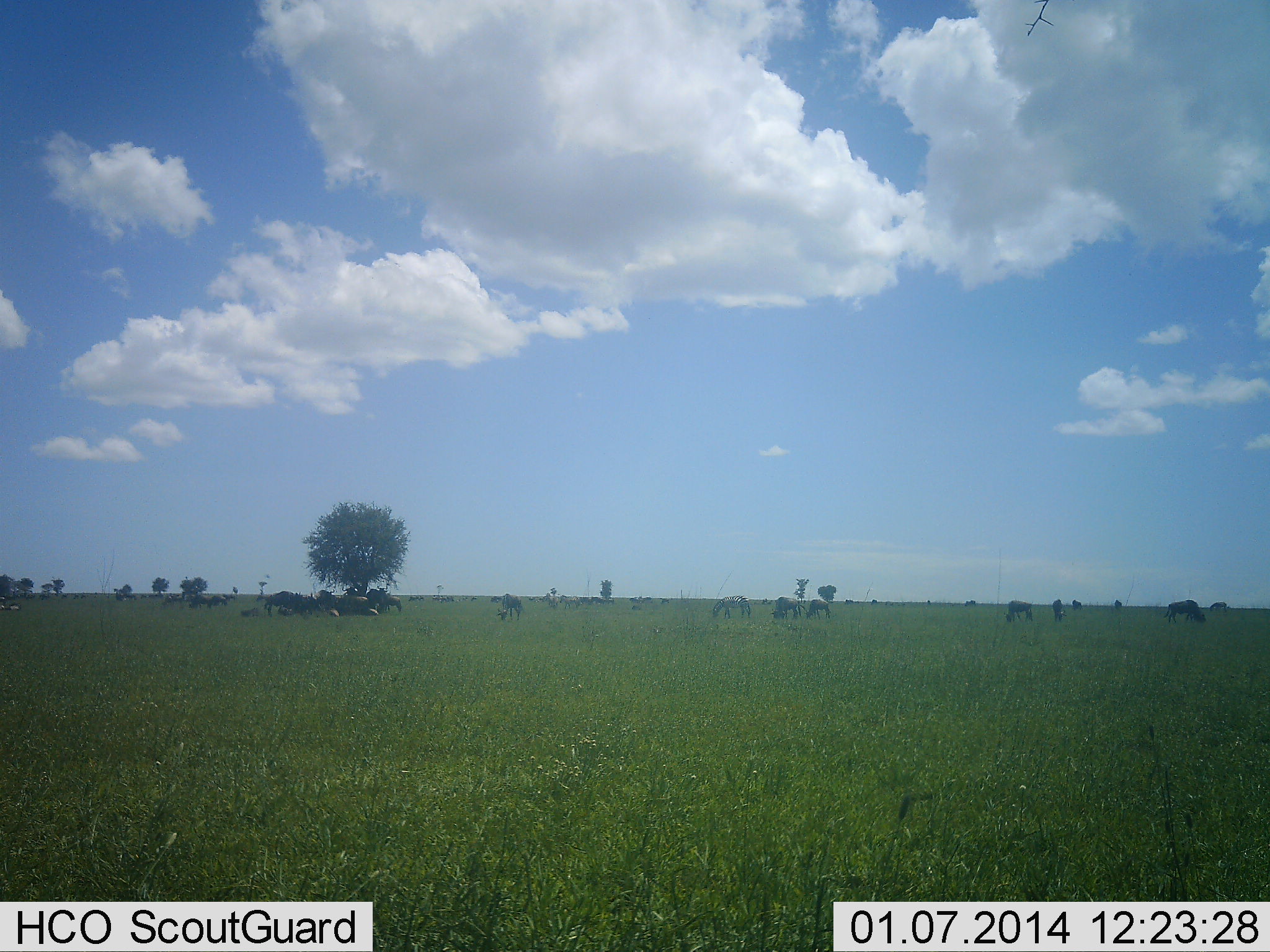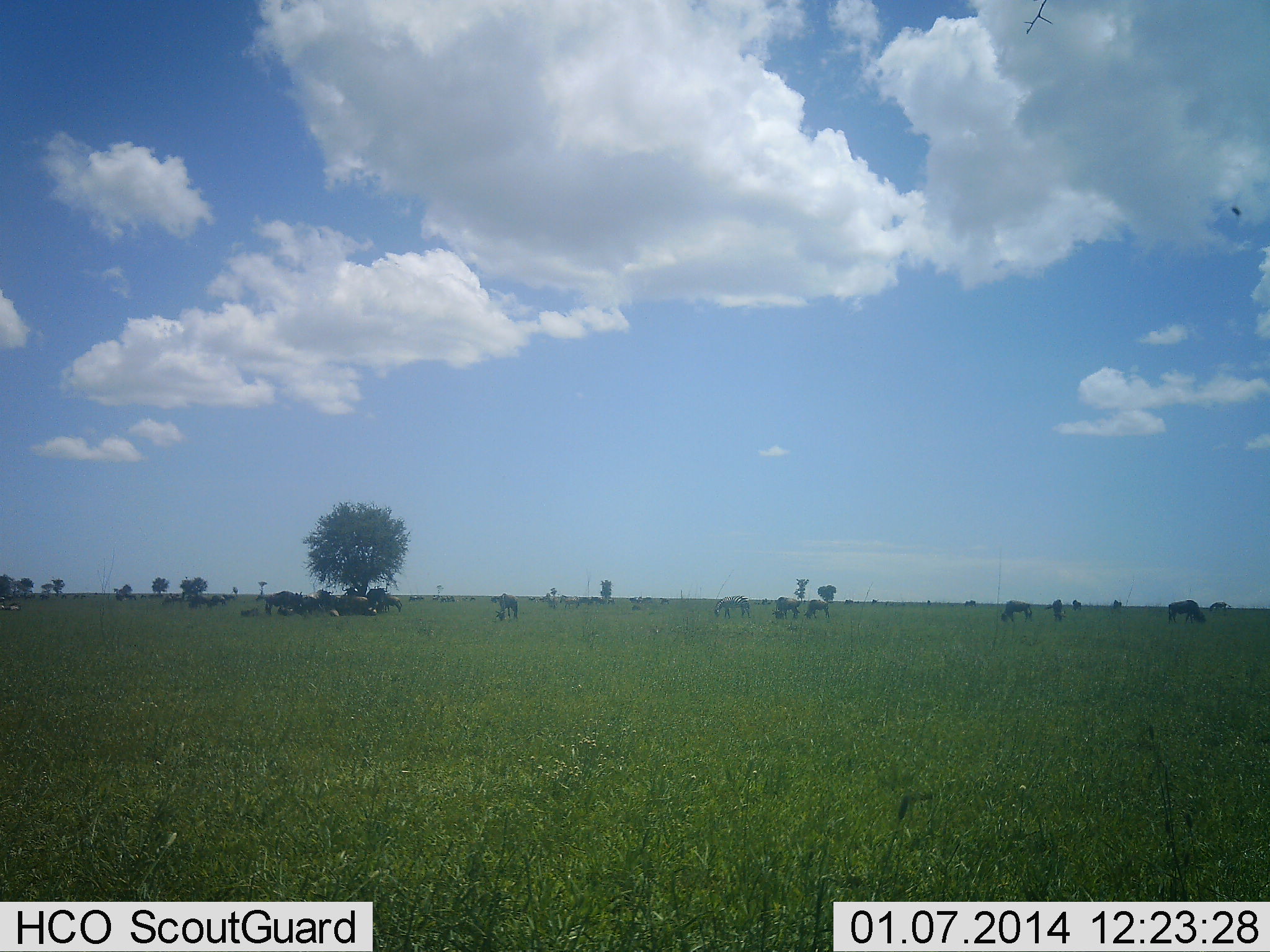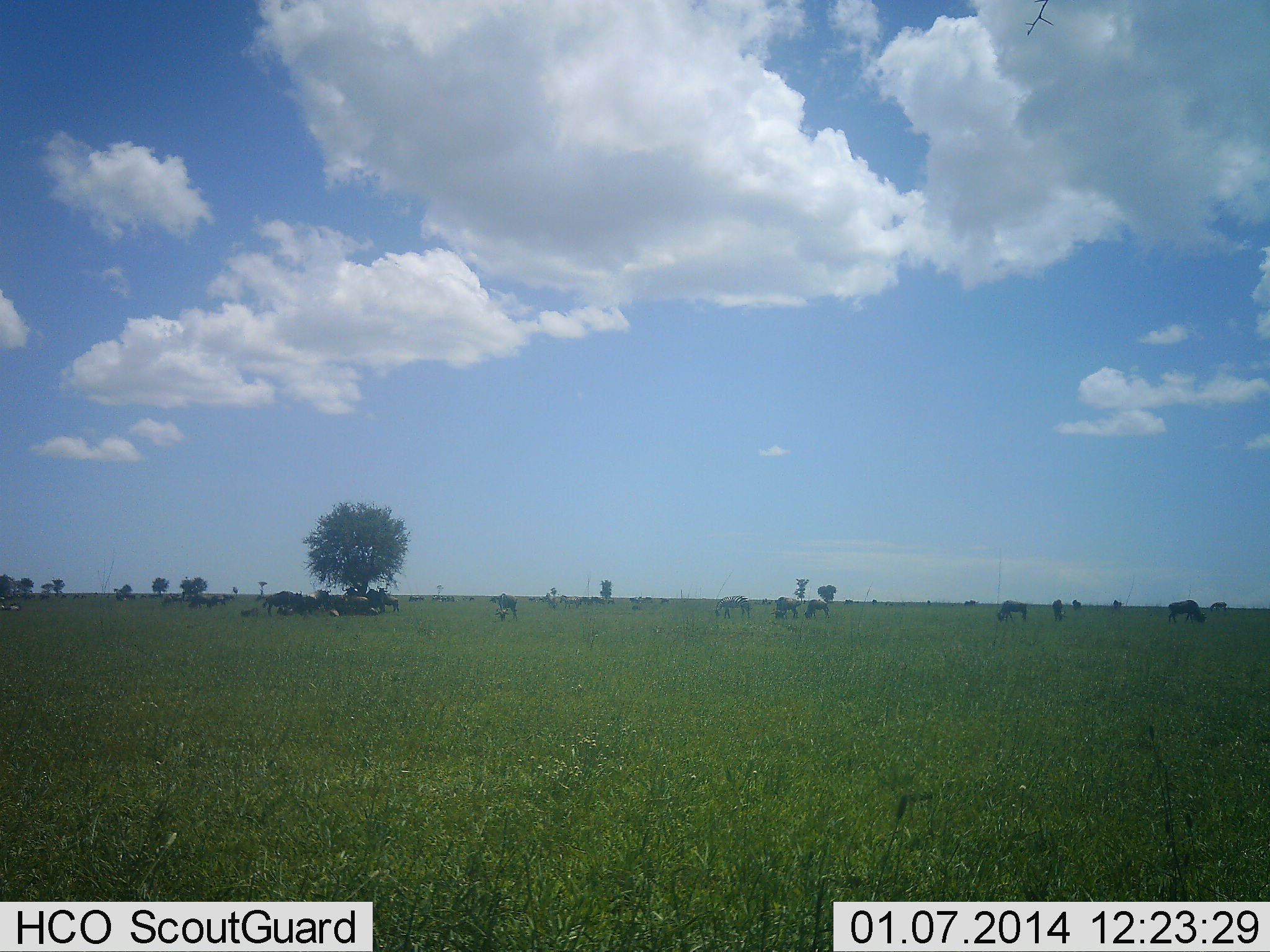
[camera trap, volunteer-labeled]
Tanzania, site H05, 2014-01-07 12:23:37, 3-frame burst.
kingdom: Animalia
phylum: Chordata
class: Mammalia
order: Artiodactyla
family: Bovidae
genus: Connochaetes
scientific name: Connochaetes taurinus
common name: blue wildebeest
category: wildebeest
Wildebeest (blue wildebeest) (Connochaetes taurinus), count 11-50. Behavior (volunteer vote fractions): standing 64%, resting 64%, moving 21%, interacting 0%. Young present (vote fraction): 0%. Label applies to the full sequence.